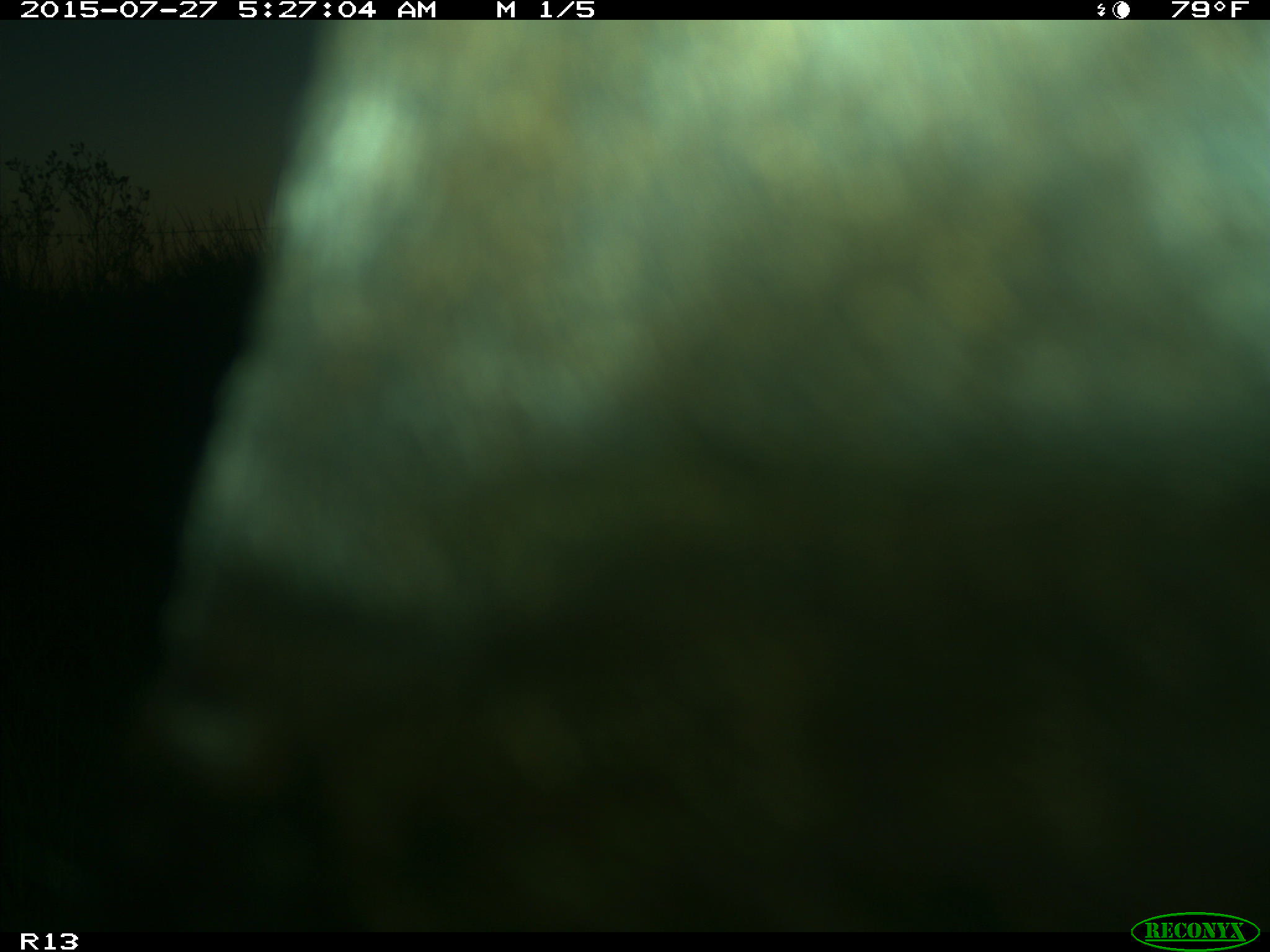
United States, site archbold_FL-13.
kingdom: Animalia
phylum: Chordata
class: Mammalia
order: Artiodactyla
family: Bovidae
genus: Bos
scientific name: Bos taurus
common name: domestic cow